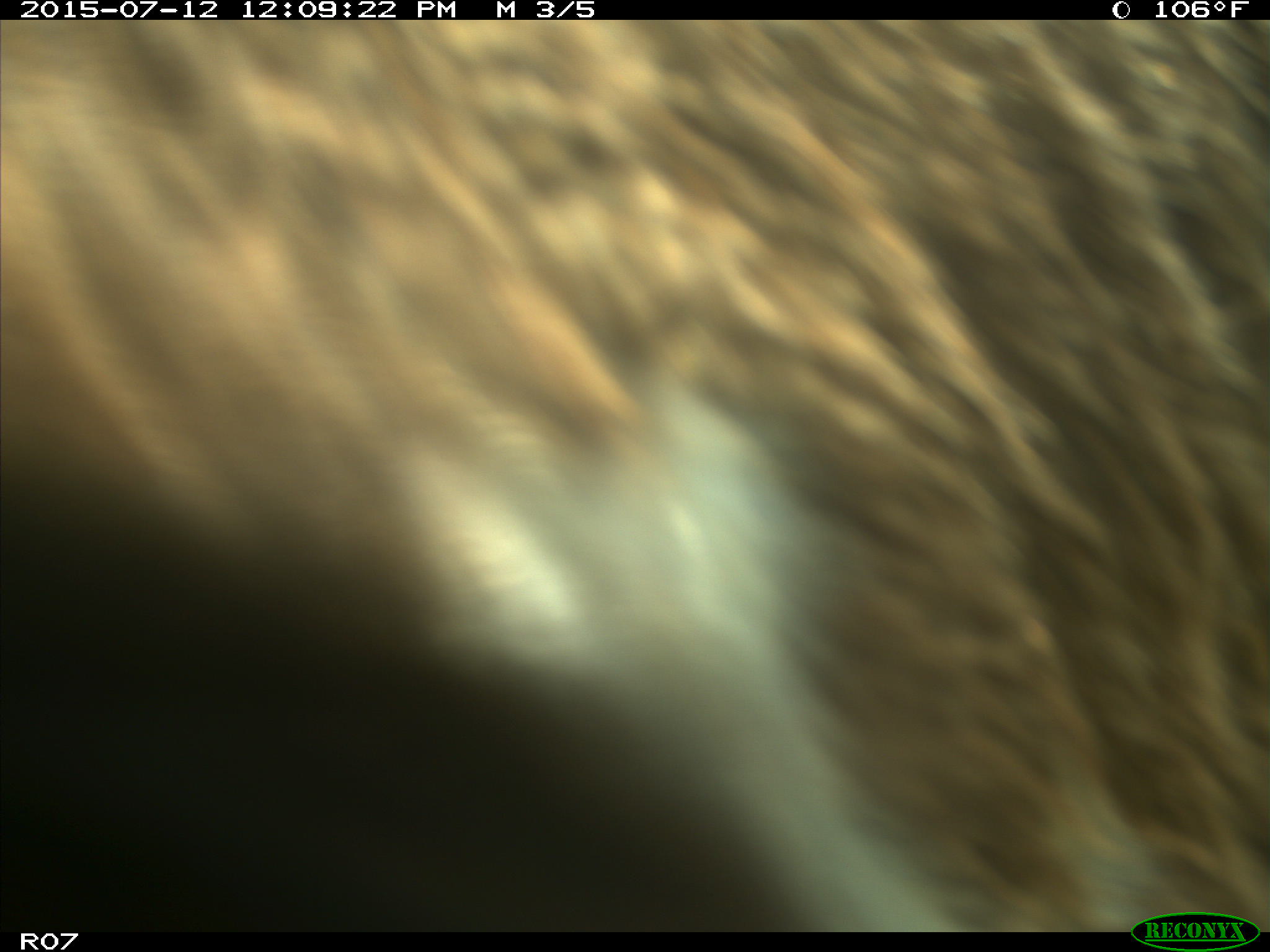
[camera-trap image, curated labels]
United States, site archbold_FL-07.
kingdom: Animalia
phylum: Chordata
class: Mammalia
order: Artiodactyla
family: Bovidae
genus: Bos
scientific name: Bos taurus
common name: domestic cow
Bos taurus (domestic cow).